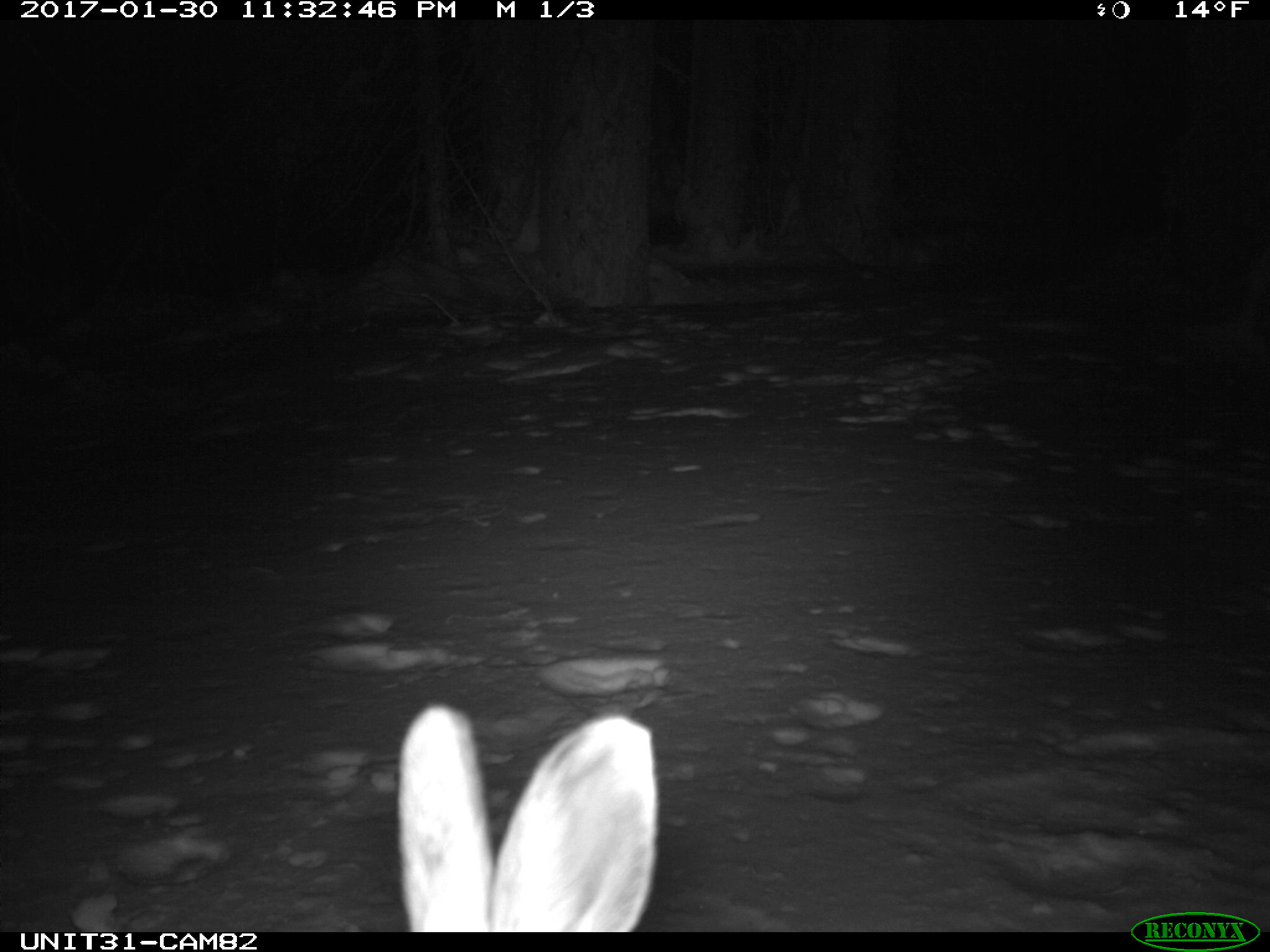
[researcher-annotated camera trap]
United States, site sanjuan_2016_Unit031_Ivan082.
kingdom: Animalia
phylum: Chordata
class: Mammalia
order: Lagomorpha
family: Leporidae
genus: Lepus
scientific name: Lepus americanus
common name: snowshoe hare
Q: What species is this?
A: Lepus americanus (snowshoe hare).